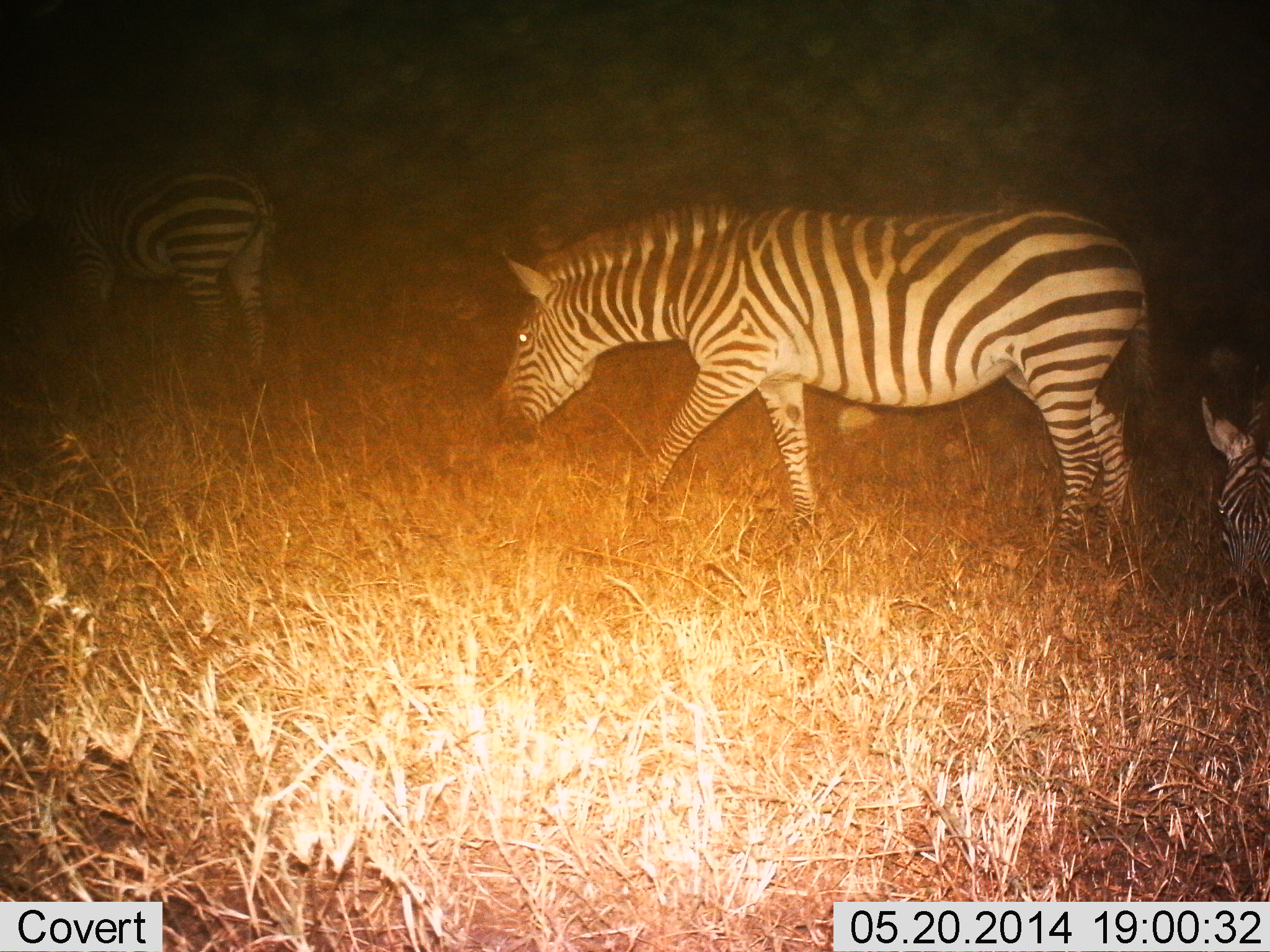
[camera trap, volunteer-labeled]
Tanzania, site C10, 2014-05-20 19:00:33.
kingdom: Animalia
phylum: Chordata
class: Mammalia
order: Perissodactyla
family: Equidae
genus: Equus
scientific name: Equus quagga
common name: plains zebra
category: zebra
Zebra (plains zebra) (Equus quagga), count 3. Behavior (volunteer vote fractions): standing 40%, resting 0%, moving 80%, interacting 0%. Young present (vote fraction): 10%. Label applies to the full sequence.